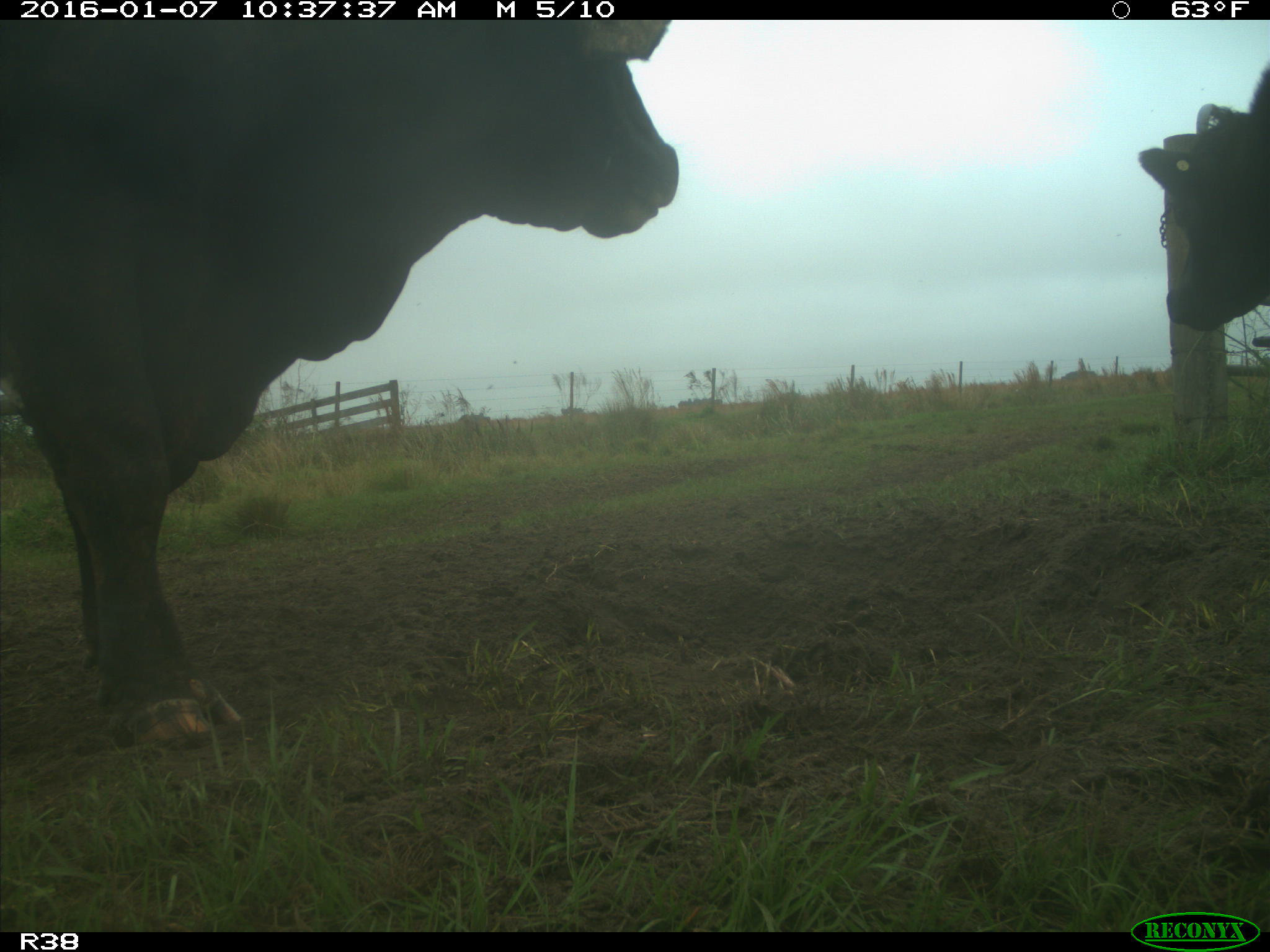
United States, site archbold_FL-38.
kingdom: Animalia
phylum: Chordata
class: Mammalia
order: Artiodactyla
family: Bovidae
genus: Bos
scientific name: Bos taurus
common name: domestic cow